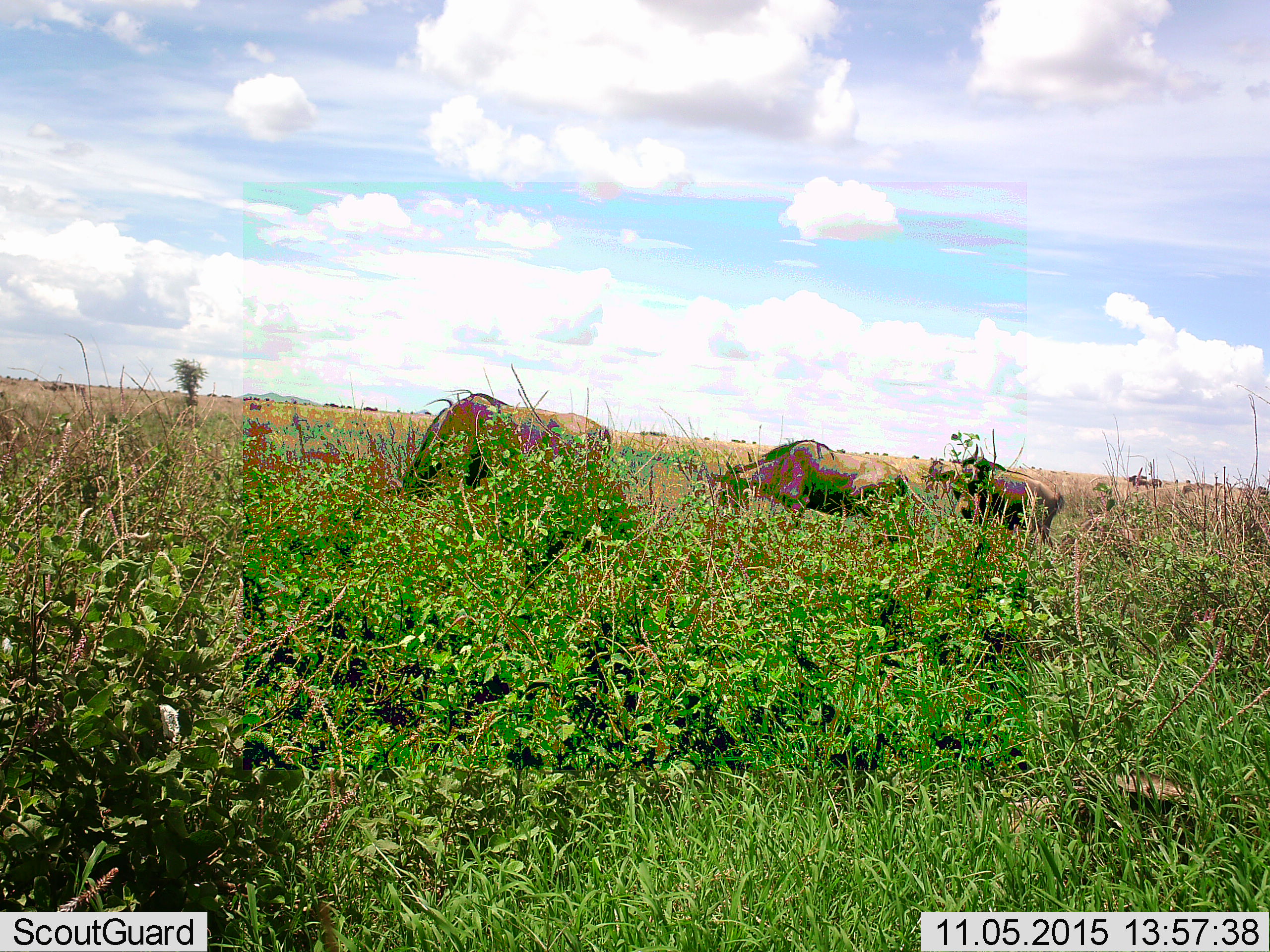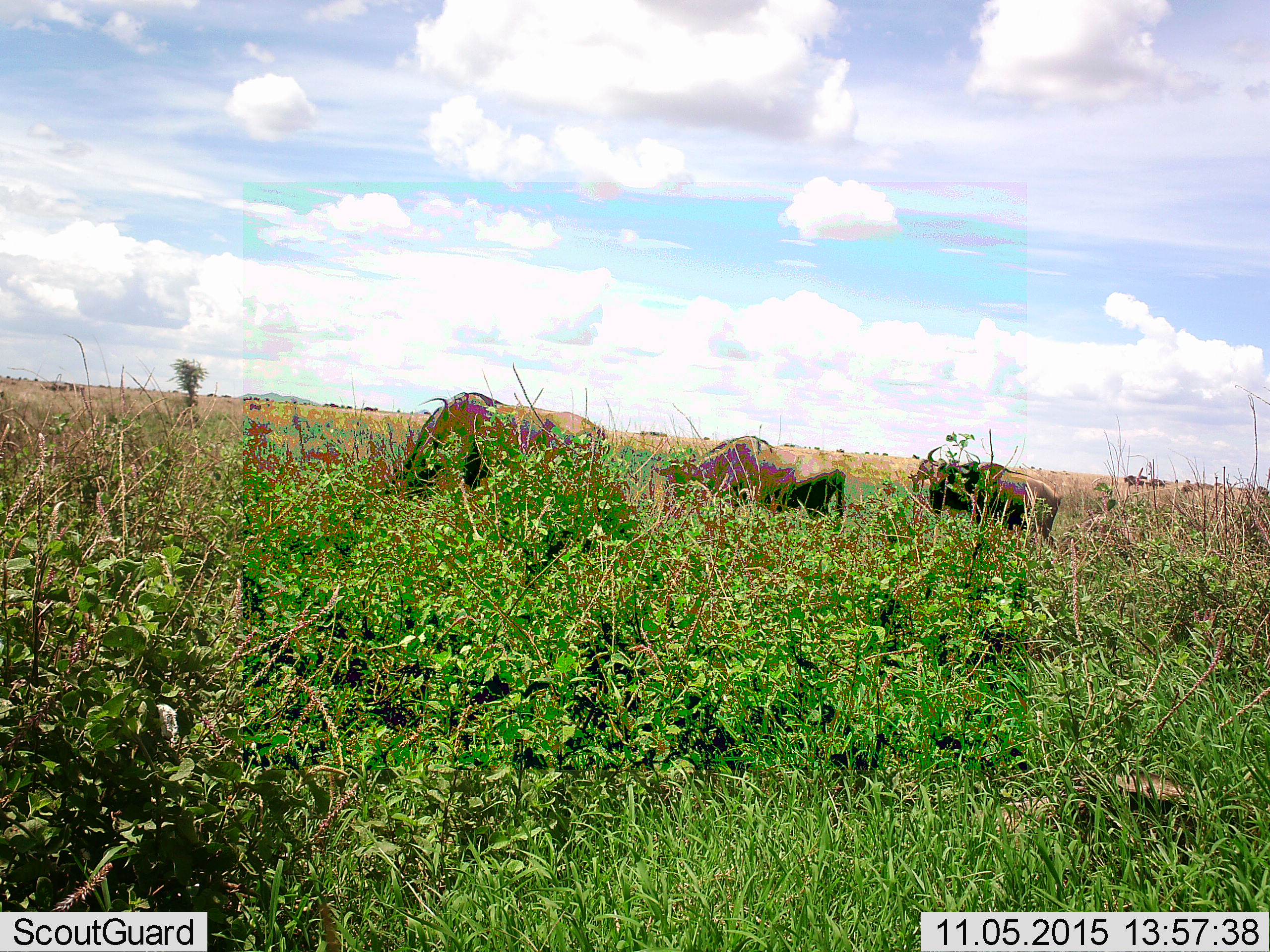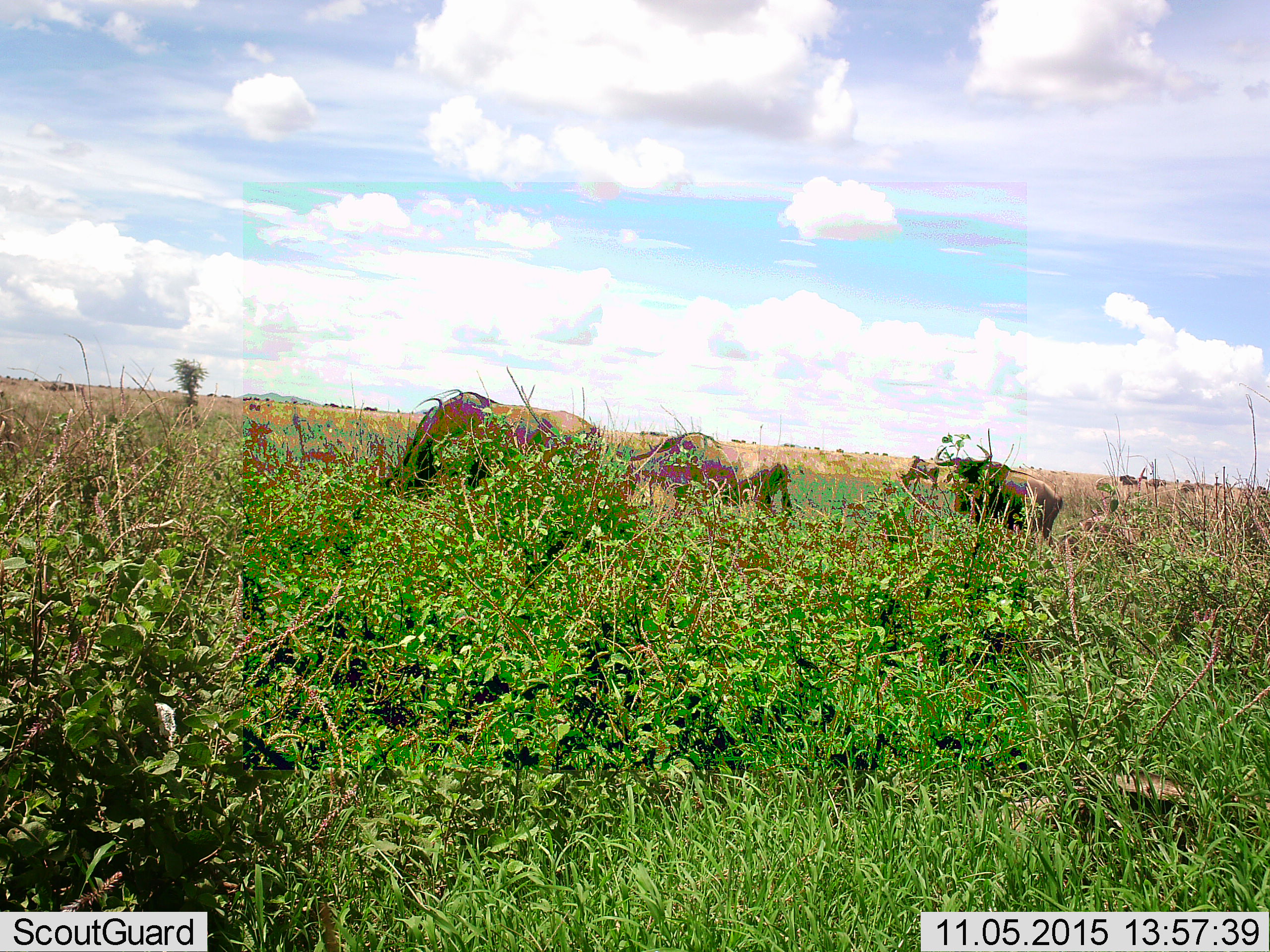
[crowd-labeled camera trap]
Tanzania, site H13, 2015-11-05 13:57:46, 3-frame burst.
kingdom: Animalia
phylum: Chordata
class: Mammalia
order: Artiodactyla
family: Bovidae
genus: Connochaetes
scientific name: Connochaetes taurinus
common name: blue wildebeest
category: wildebeest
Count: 6.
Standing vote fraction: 44%.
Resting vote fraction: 11%.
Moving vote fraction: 33%.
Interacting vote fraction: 0%.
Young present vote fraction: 0%.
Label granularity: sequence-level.